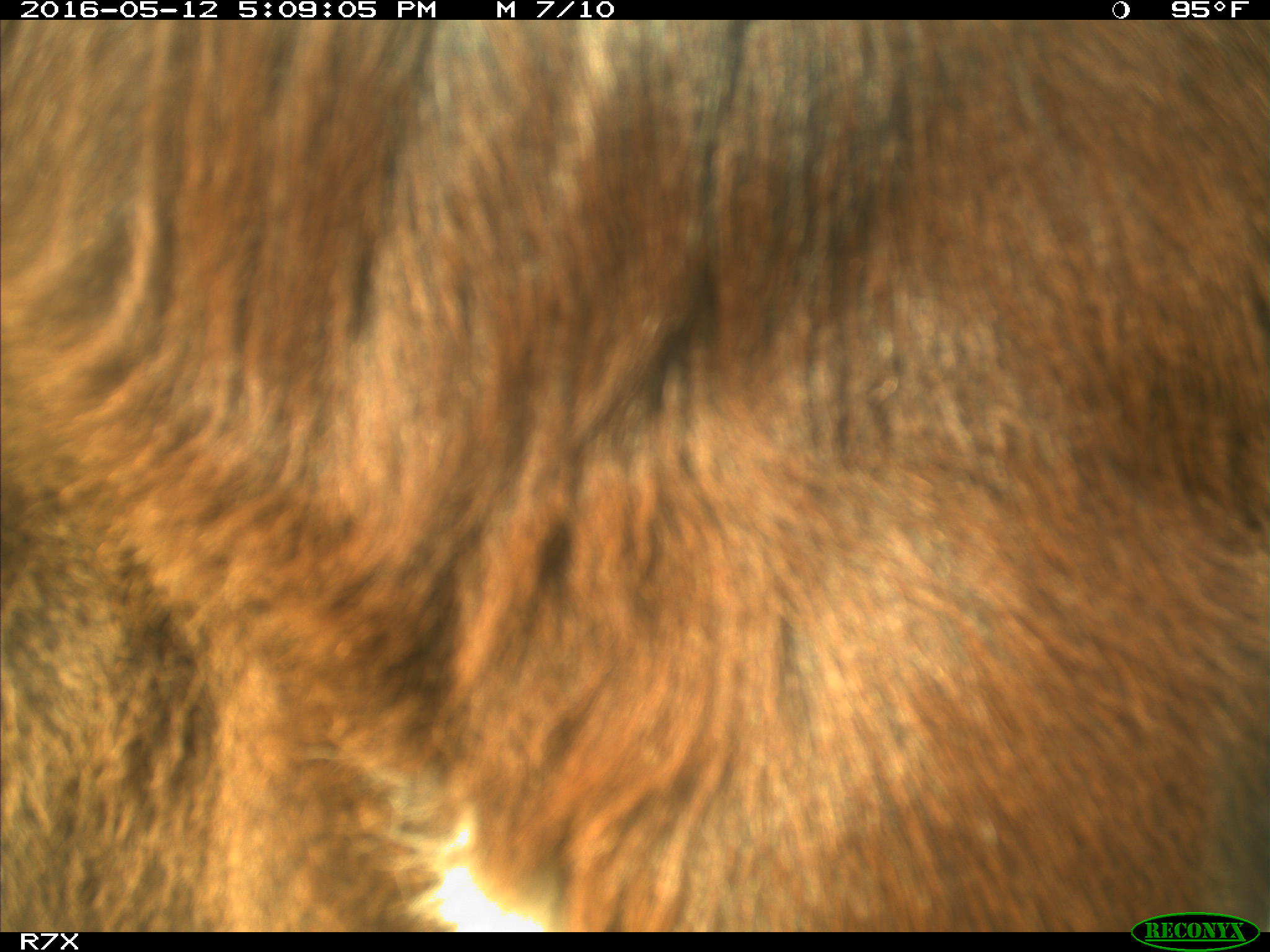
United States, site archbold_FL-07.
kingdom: Animalia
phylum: Chordata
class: Mammalia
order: Artiodactyla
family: Bovidae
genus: Bos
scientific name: Bos taurus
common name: domestic cow